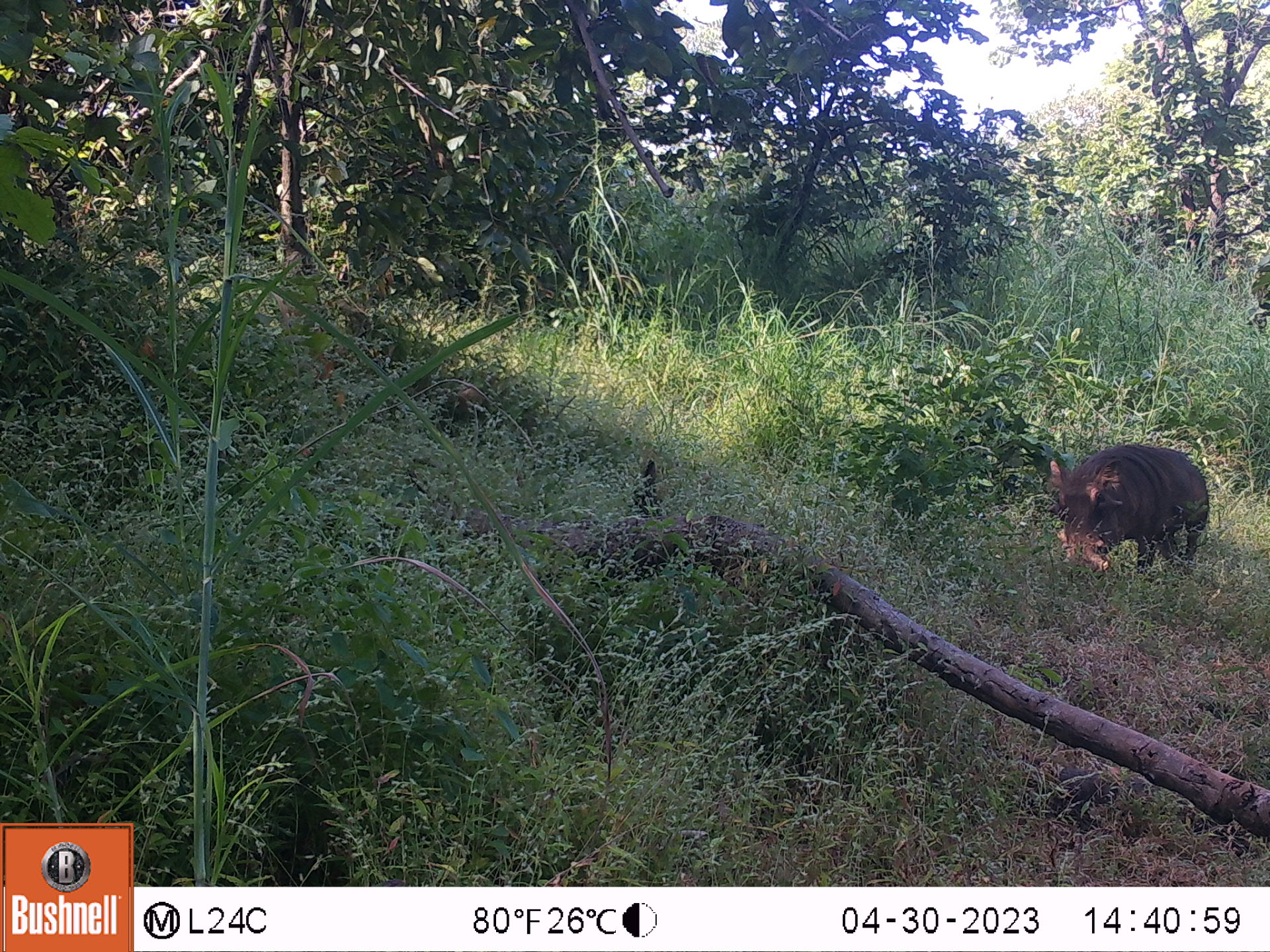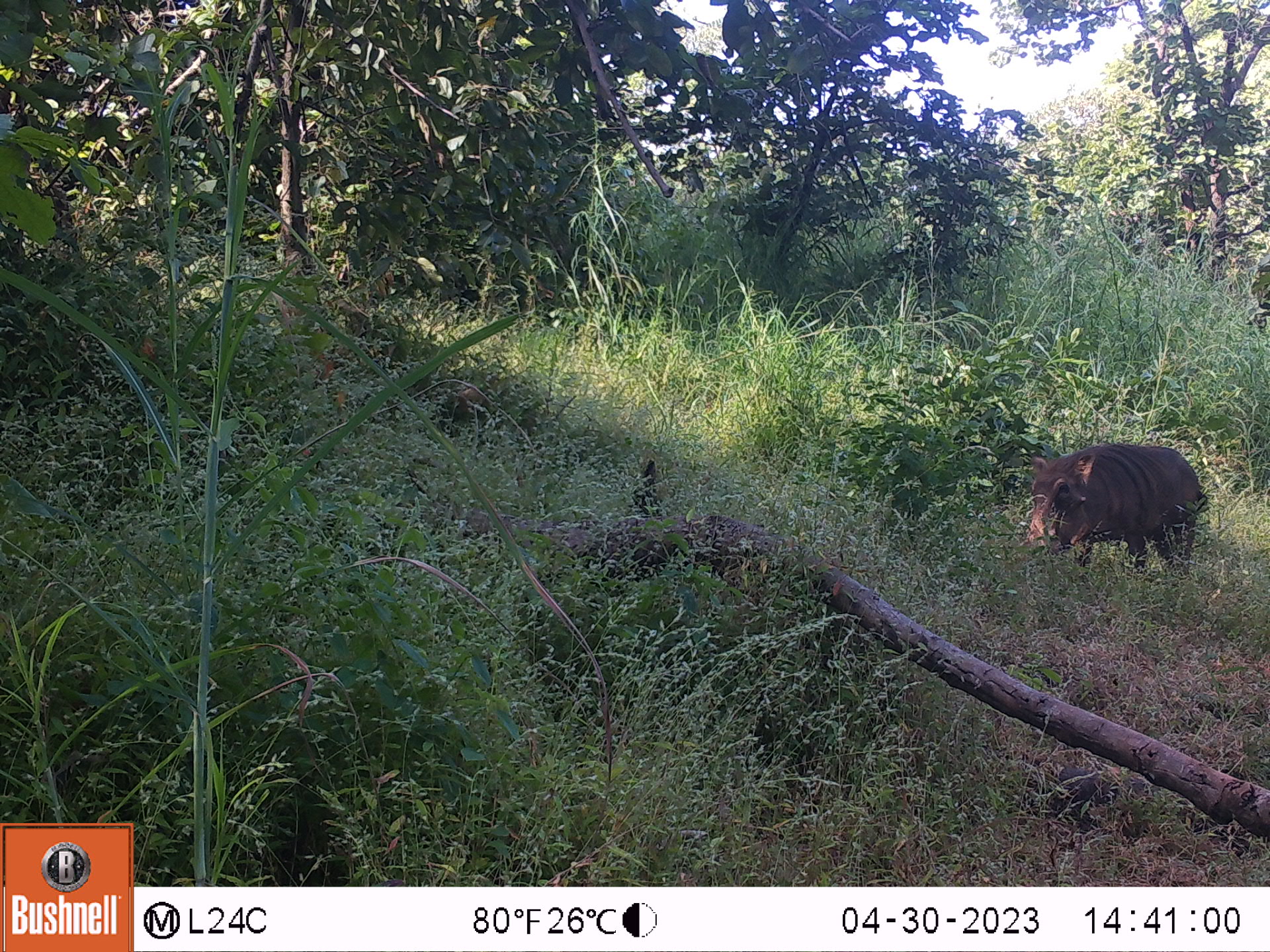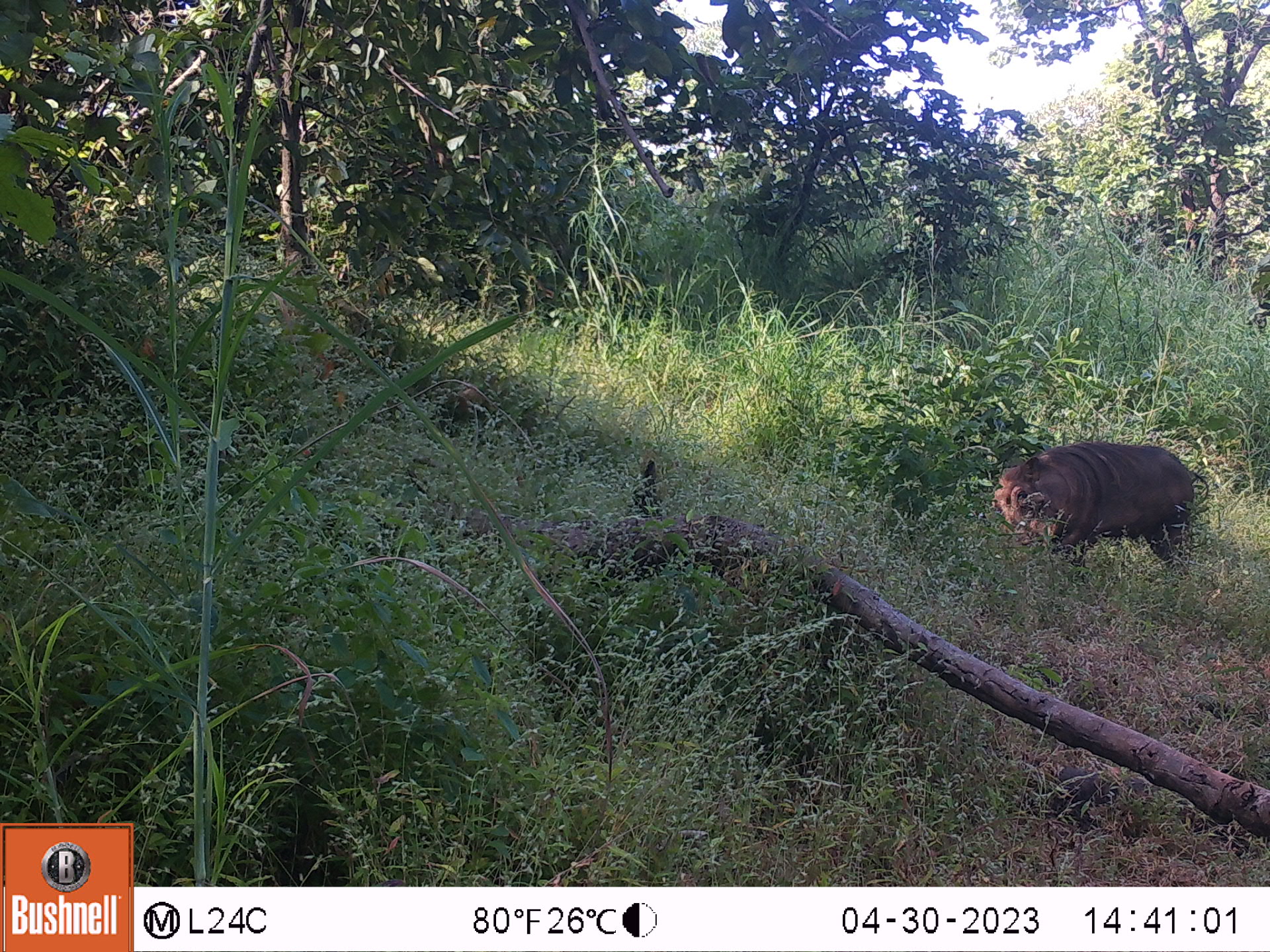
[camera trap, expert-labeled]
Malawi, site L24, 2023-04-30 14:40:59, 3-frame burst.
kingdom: Animalia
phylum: Chordata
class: Mammalia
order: Artiodactyla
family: Suidae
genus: Phacochoerus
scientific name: Phacochoerus africanus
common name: common warthog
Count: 1.